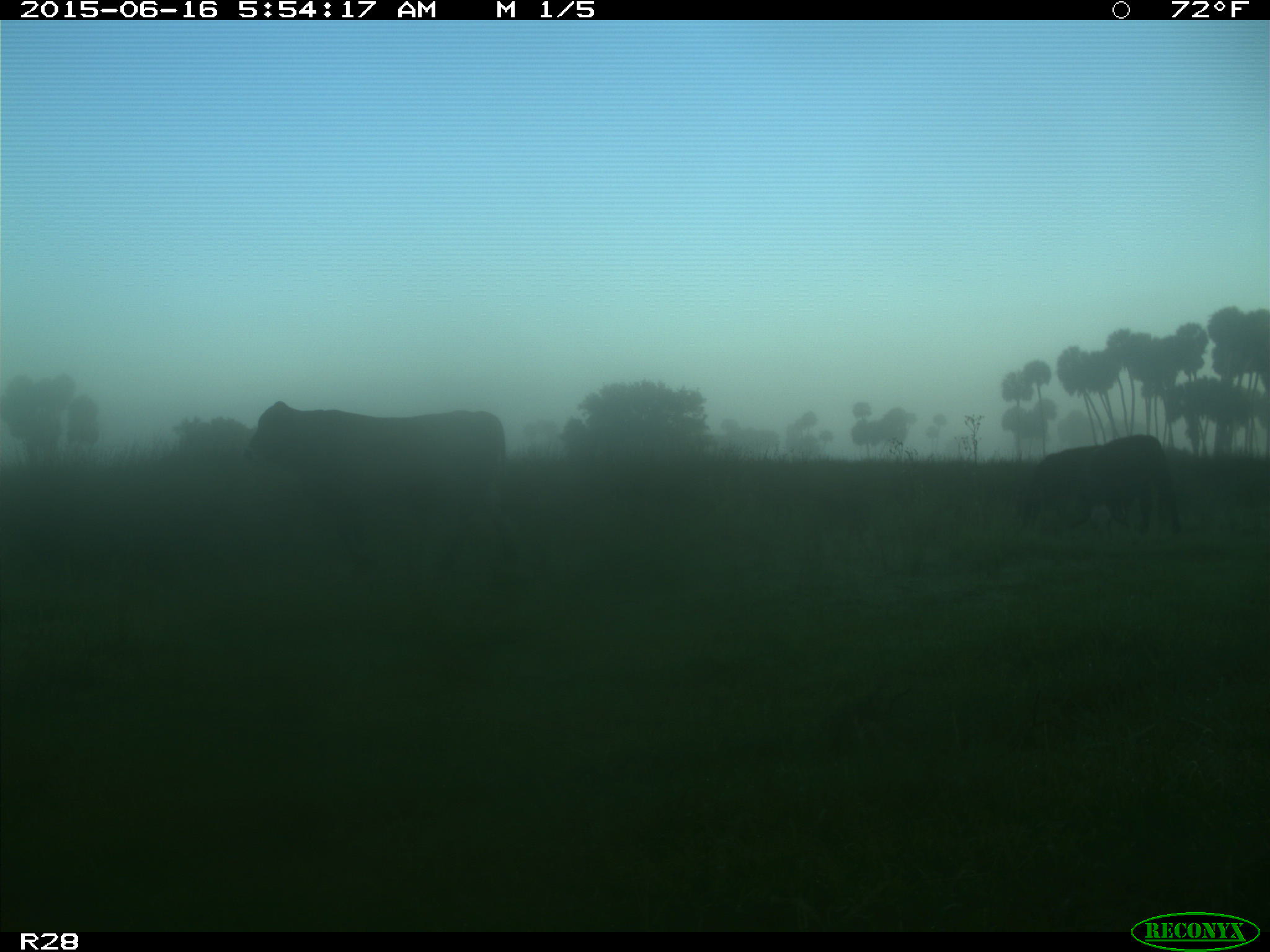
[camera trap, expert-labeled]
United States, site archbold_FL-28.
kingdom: Animalia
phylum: Chordata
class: Mammalia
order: Artiodactyla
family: Bovidae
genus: Bos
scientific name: Bos taurus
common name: domestic cow